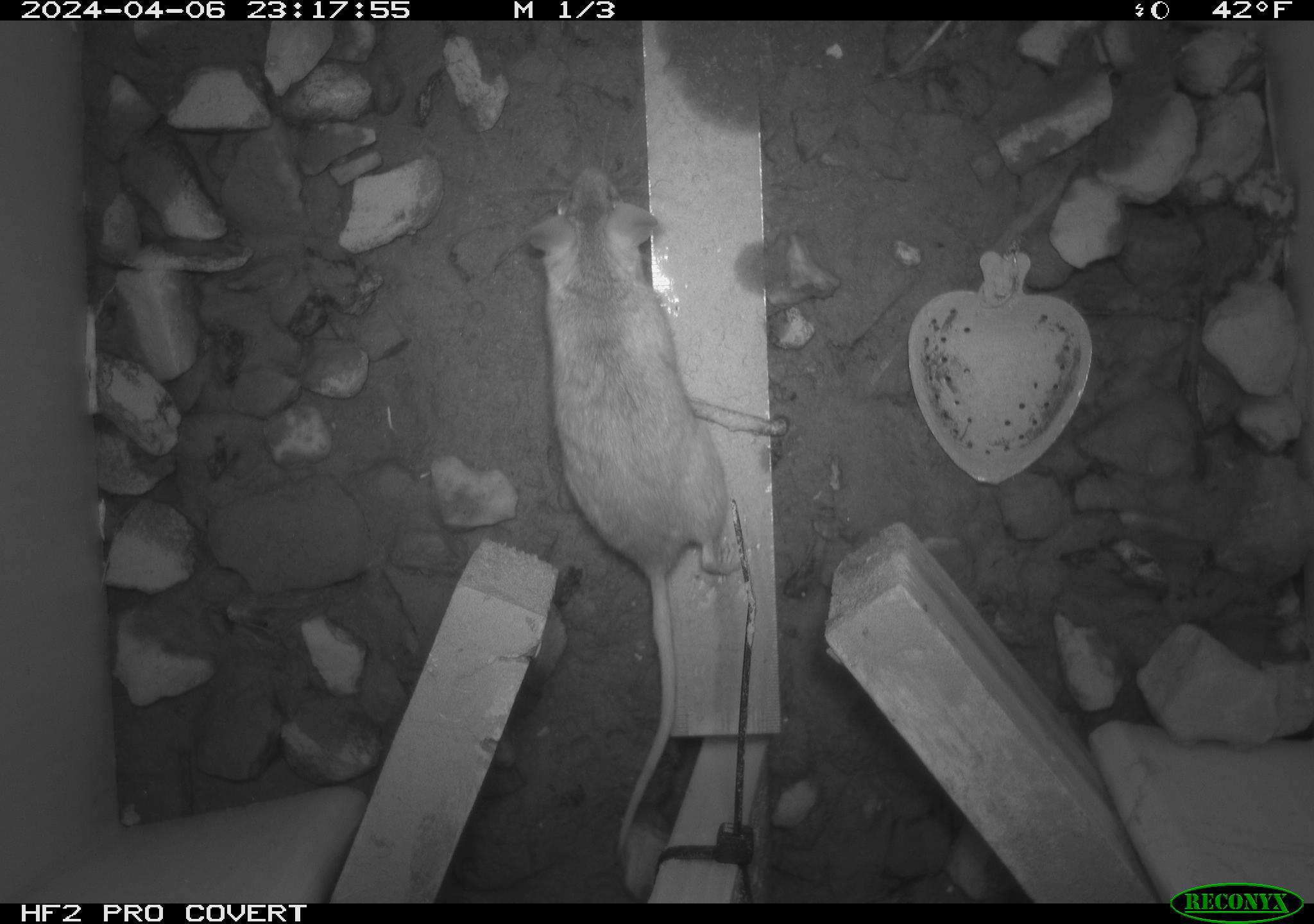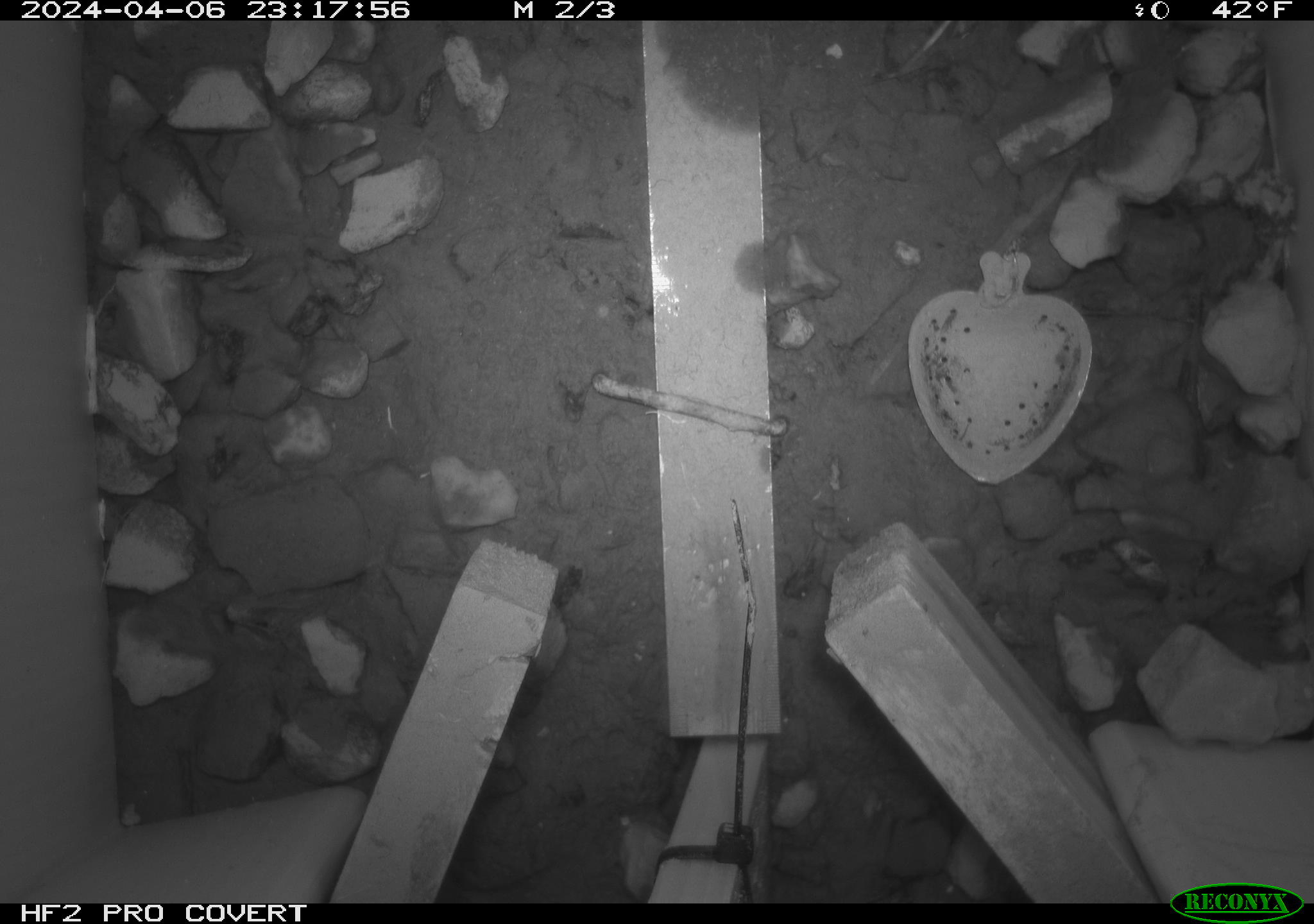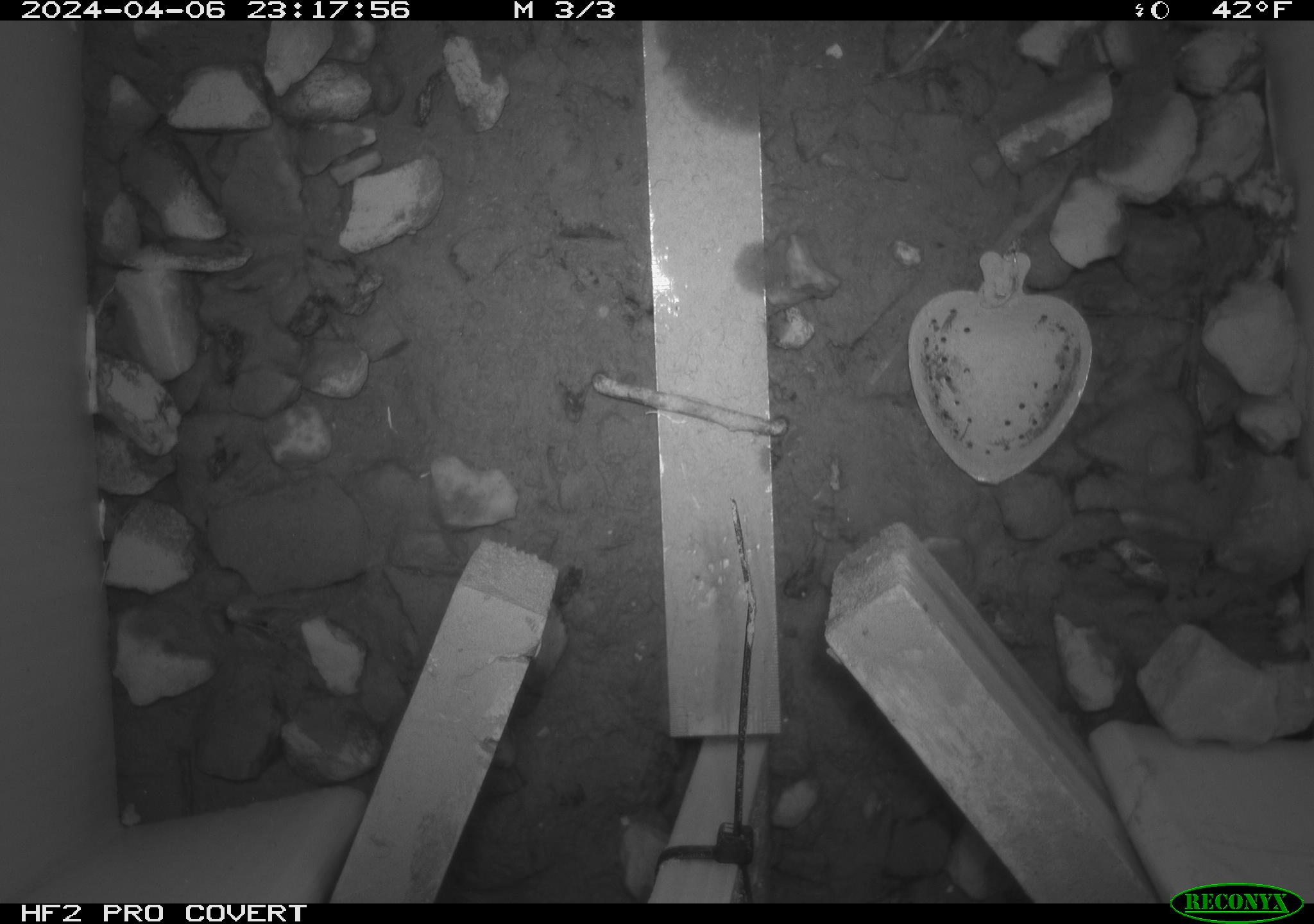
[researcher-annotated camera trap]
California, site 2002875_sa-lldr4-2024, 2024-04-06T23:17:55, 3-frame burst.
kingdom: Animalia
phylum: Chordata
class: Mammalia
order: Rodentia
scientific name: Rodentia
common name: rodent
Rodent (Rodentia).